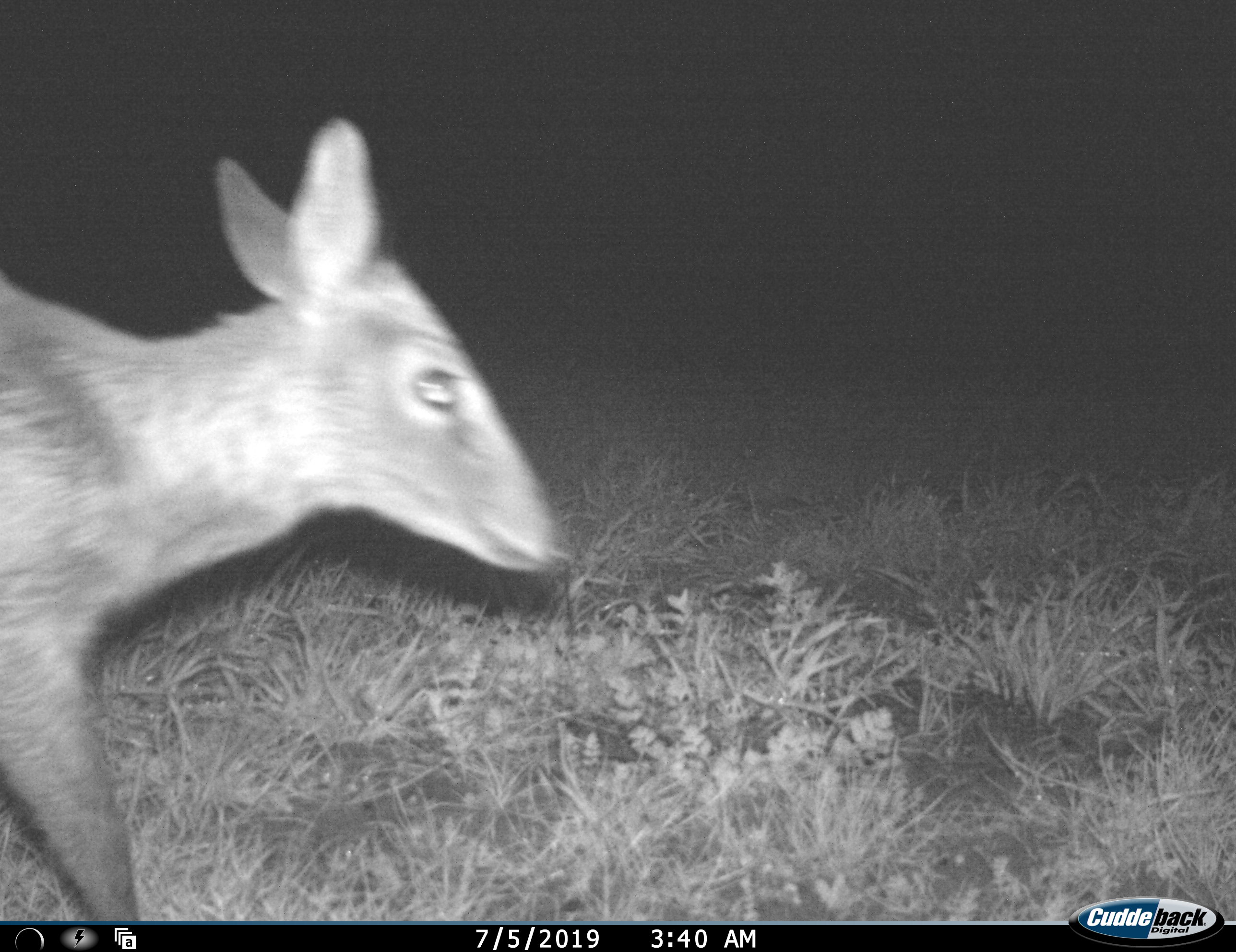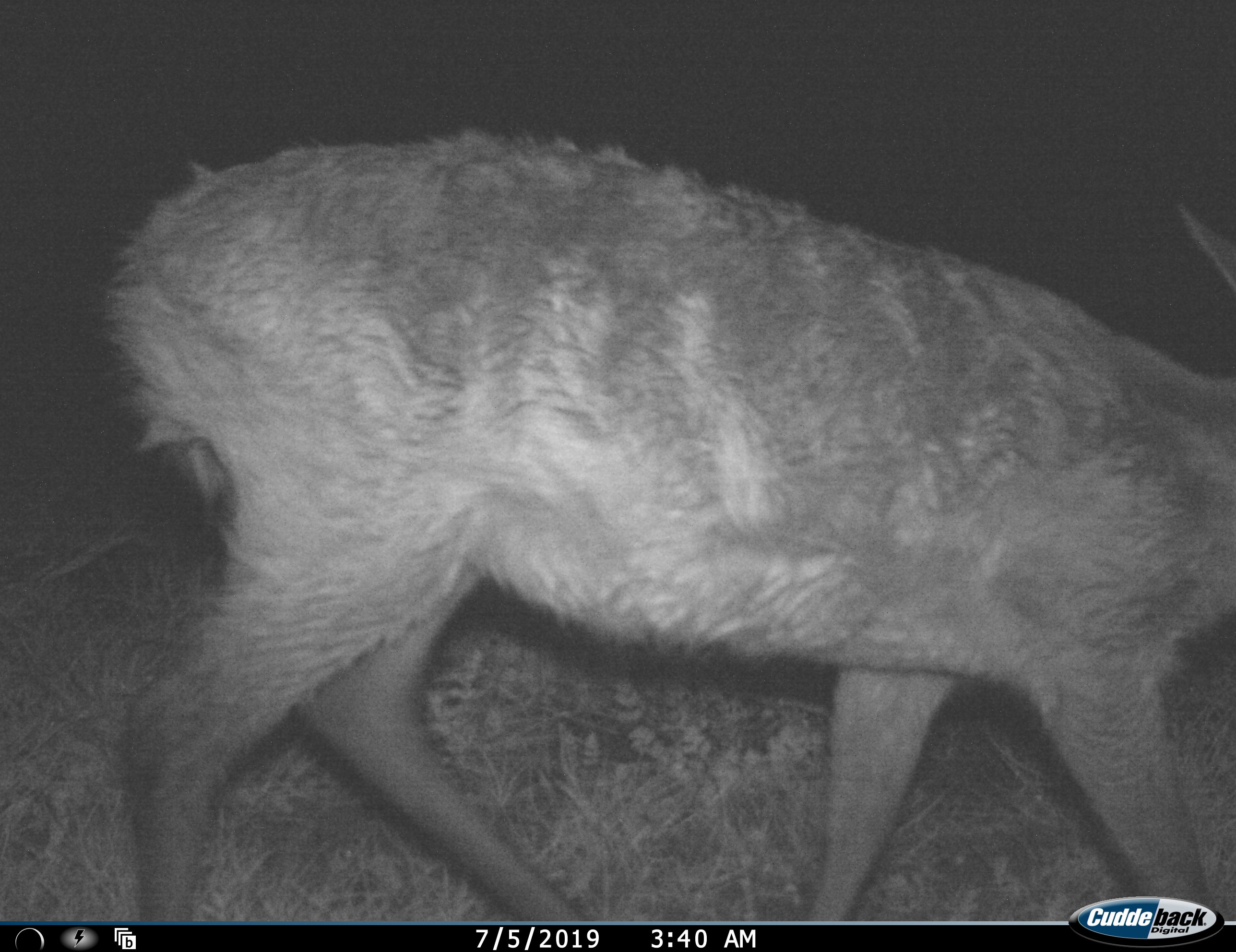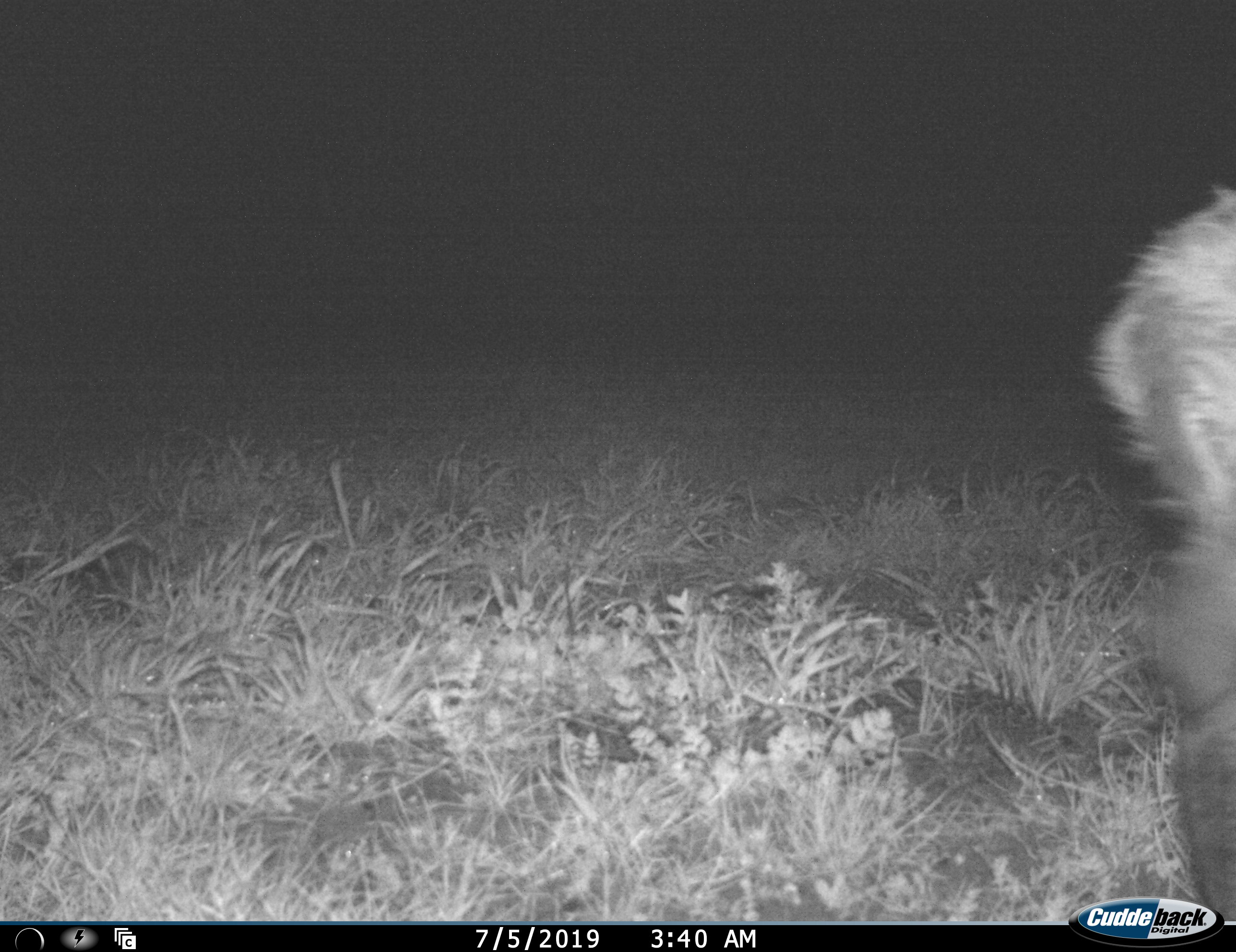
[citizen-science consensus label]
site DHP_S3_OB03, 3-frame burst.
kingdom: Animalia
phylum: Chordata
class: Mammalia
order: Artiodactyla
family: Bovidae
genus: Sylvicapra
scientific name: Sylvicapra grimmia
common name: common duiker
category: duikercommongrey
Duikercommongrey (common duiker) (Sylvicapra grimmia), count 1. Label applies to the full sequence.